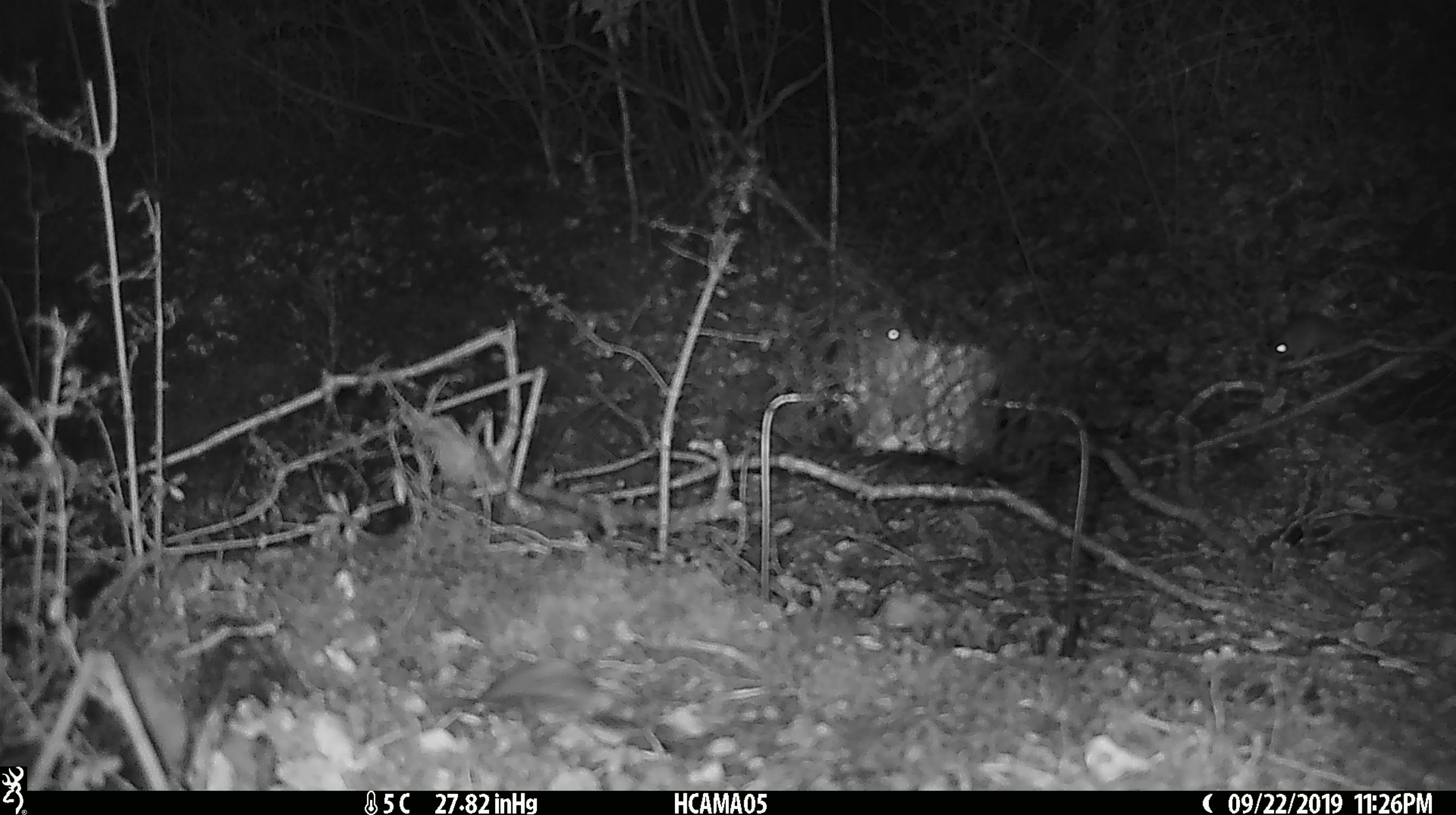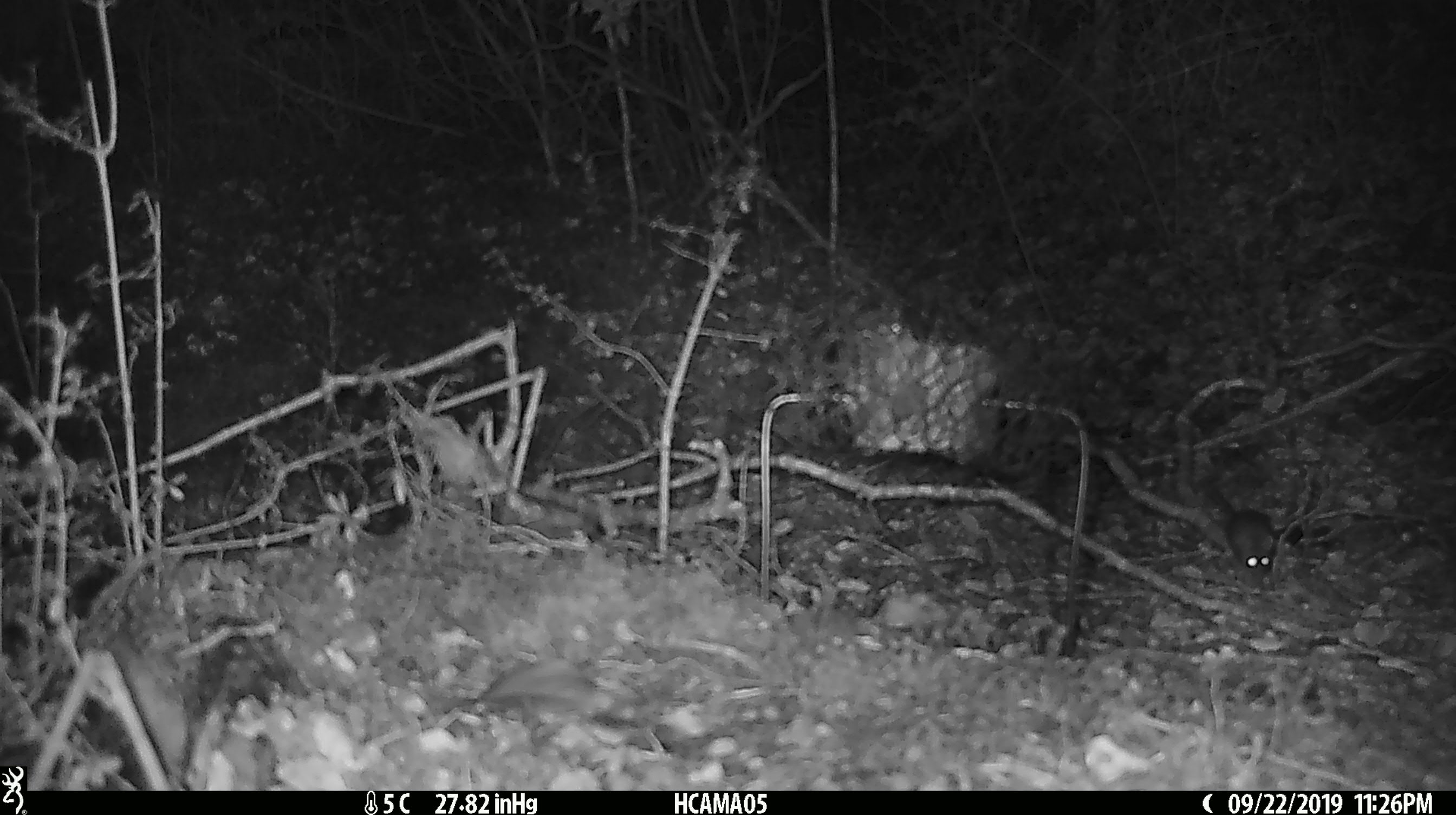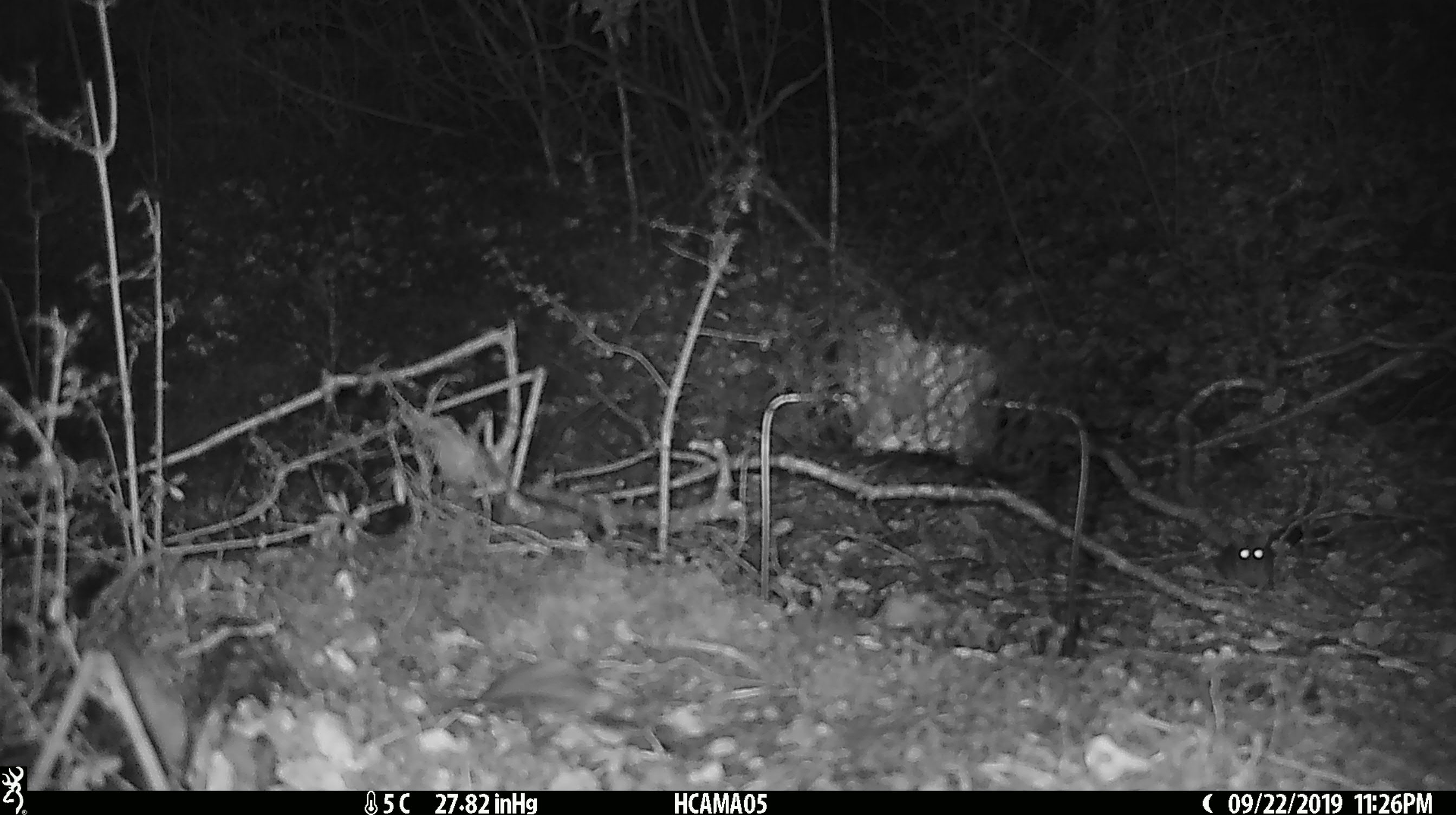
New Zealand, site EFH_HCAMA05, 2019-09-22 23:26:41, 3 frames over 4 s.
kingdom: Animalia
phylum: Chordata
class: Mammalia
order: Rodentia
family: Muridae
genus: Mus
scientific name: Mus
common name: mouse